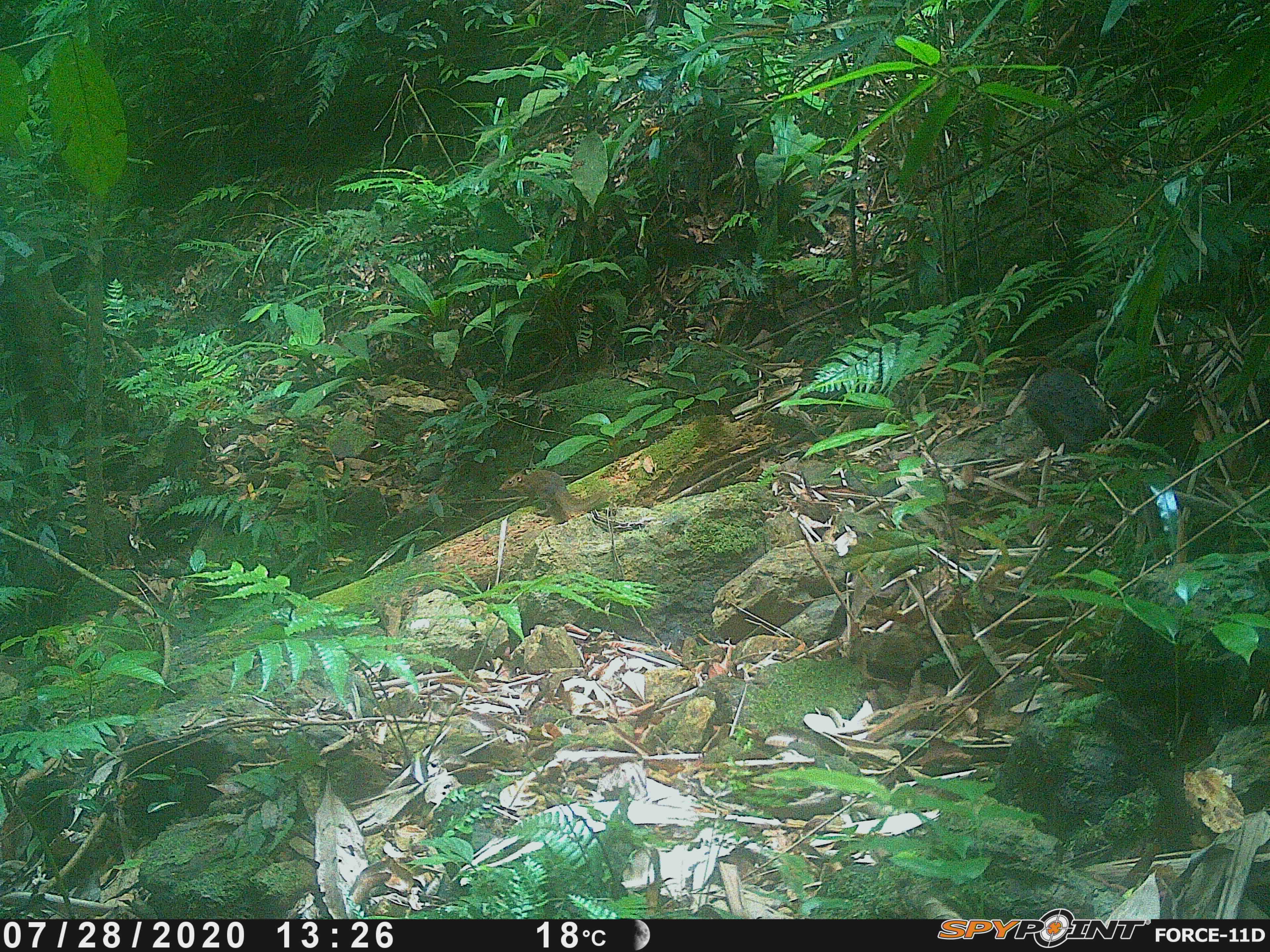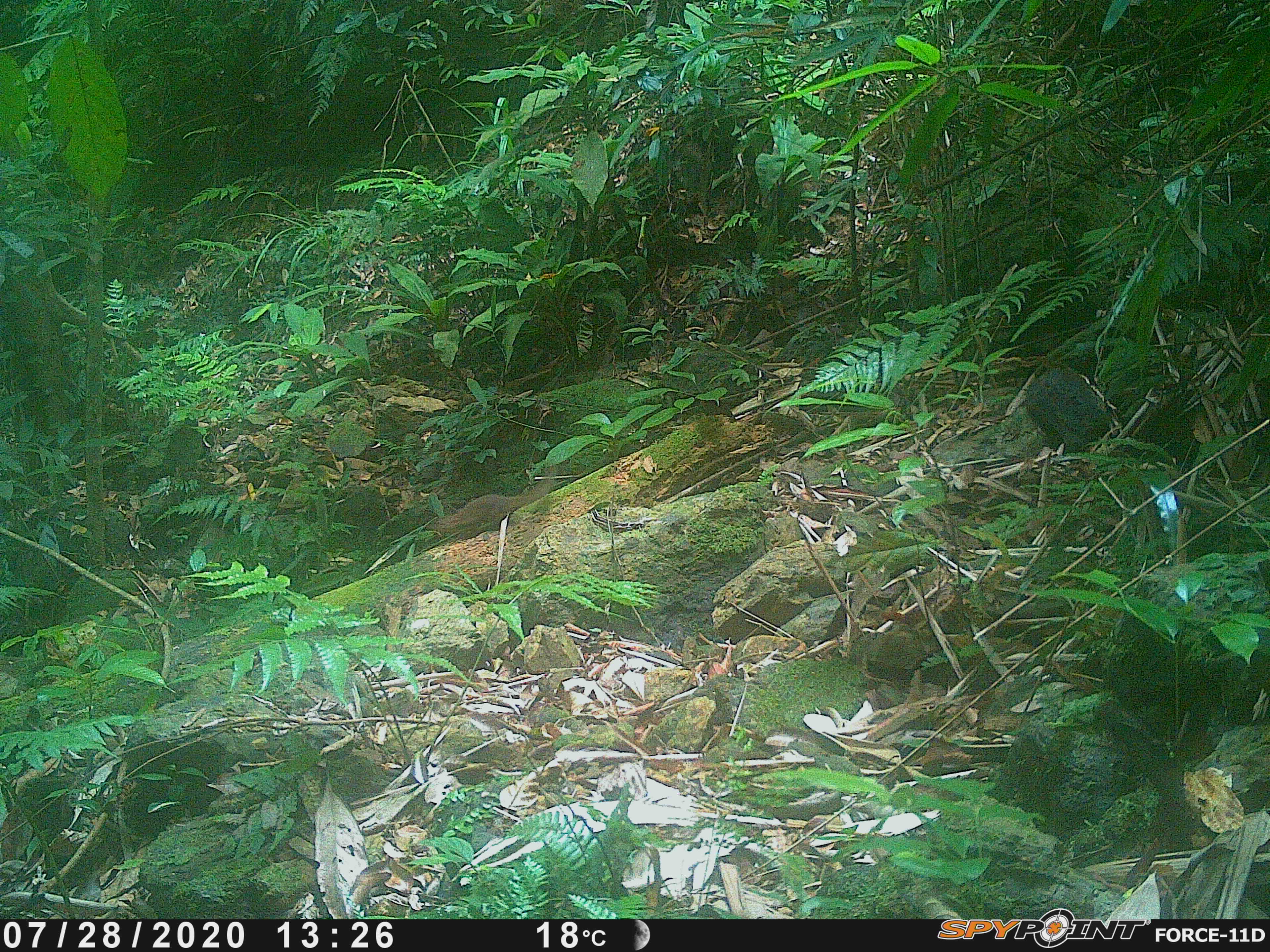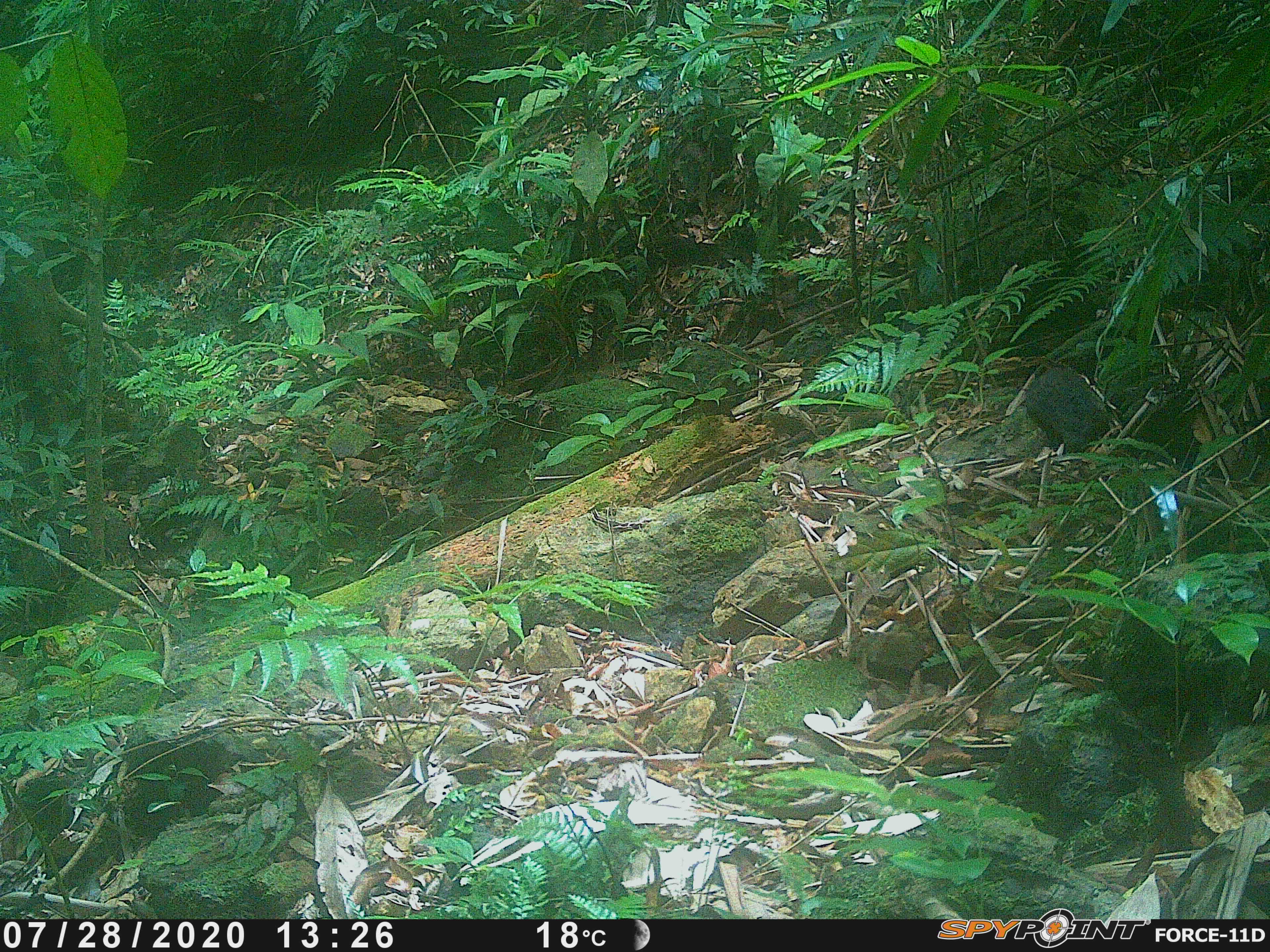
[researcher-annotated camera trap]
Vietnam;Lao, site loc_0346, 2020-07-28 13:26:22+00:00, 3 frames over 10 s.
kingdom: Animalia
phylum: Chordata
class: Mammalia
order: Scandentia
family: Tupaiidae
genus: Tupaia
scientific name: Tupaia belangeri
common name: northern treeshrew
Northern treeshrew (Tupaia belangeri). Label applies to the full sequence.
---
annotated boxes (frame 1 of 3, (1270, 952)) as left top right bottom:
northern treeshrew: 496 468 604 523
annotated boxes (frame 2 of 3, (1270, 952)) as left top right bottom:
northern treeshrew: 426 464 555 543